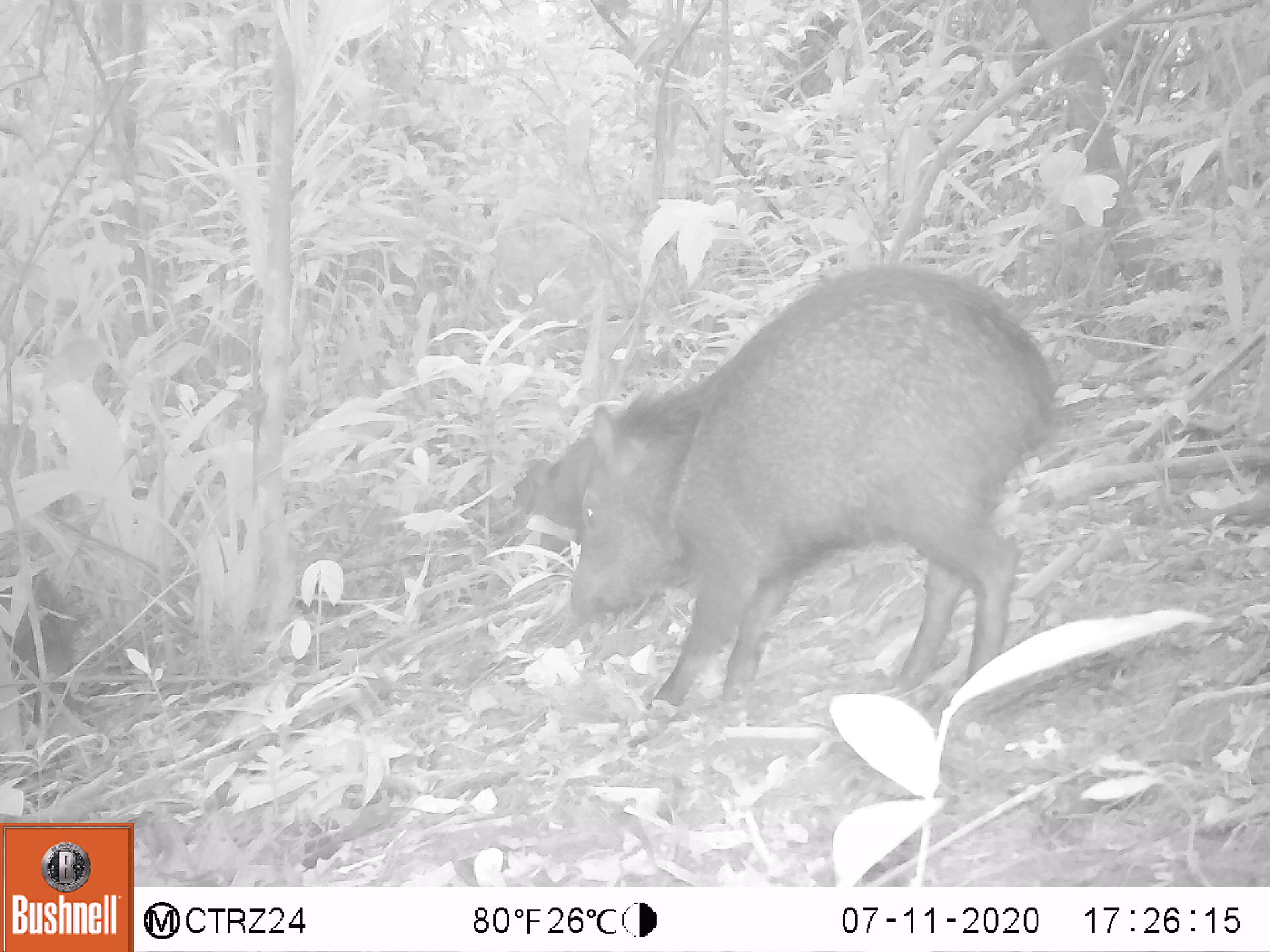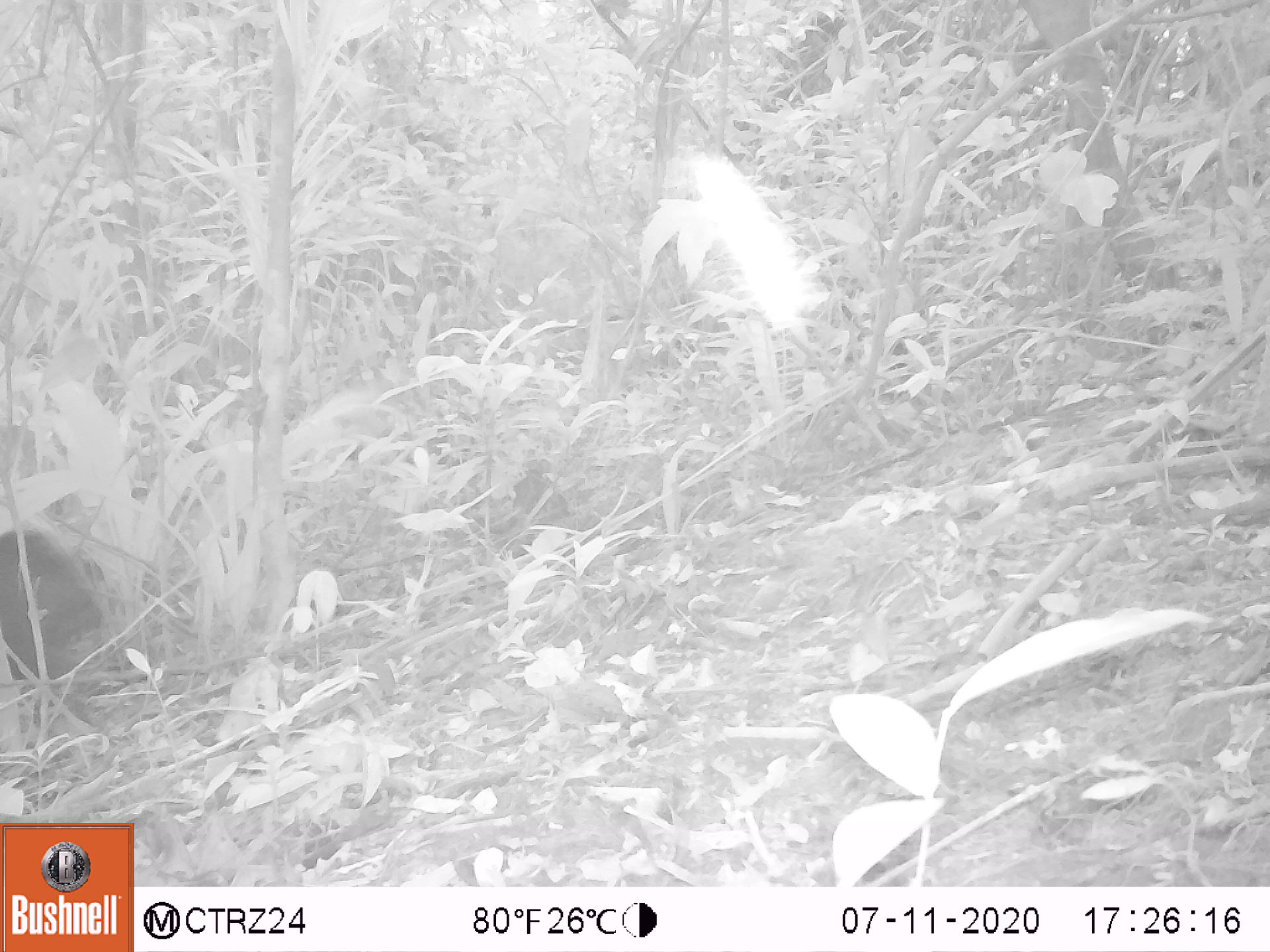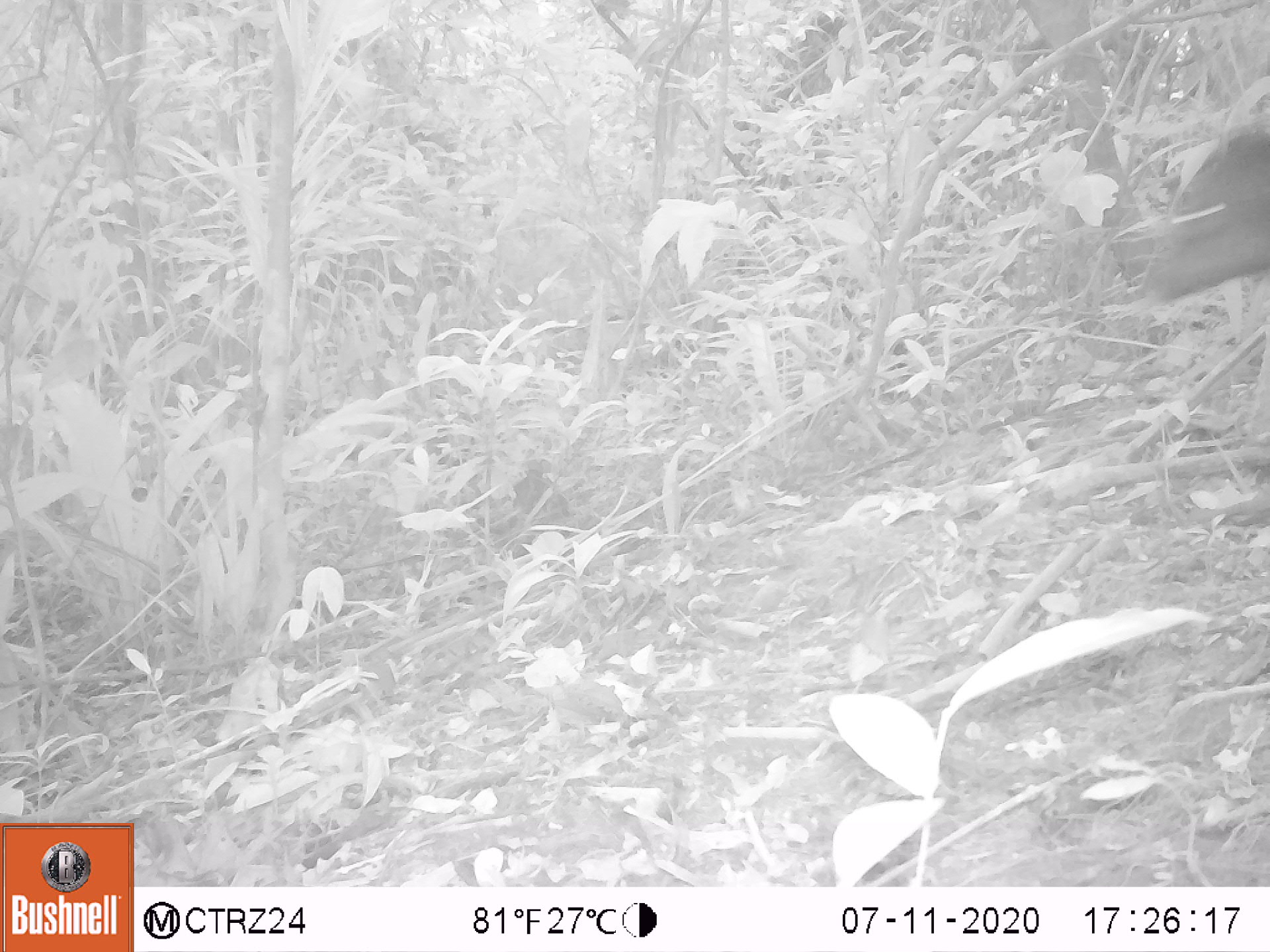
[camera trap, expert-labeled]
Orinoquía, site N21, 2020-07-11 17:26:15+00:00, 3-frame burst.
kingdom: Animalia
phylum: Chordata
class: Mammalia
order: Artiodactyla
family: Tayassuidae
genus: Pecari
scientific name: Pecari tajacu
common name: collared peccary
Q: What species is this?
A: Collared peccary (Pecari tajacu).